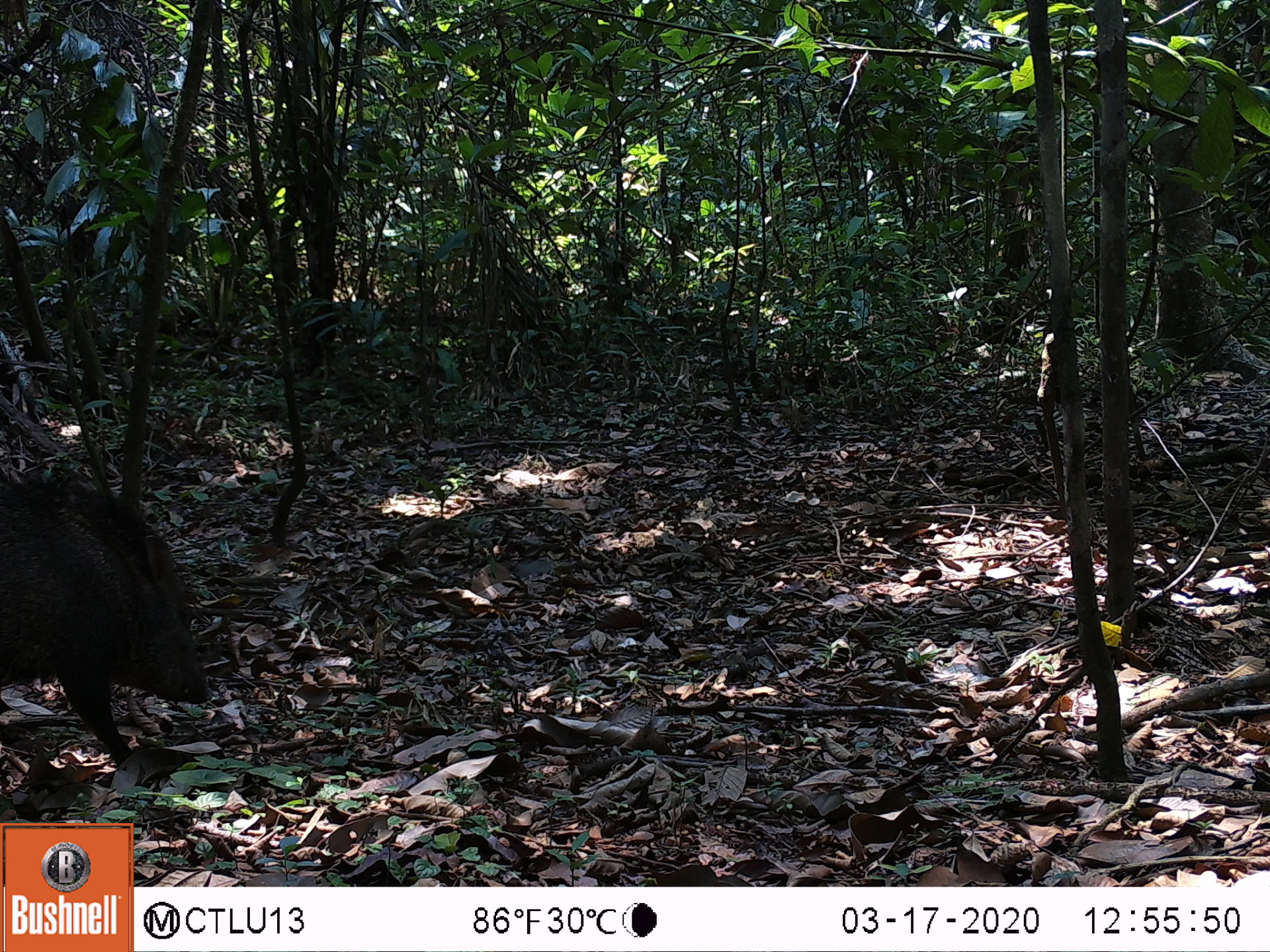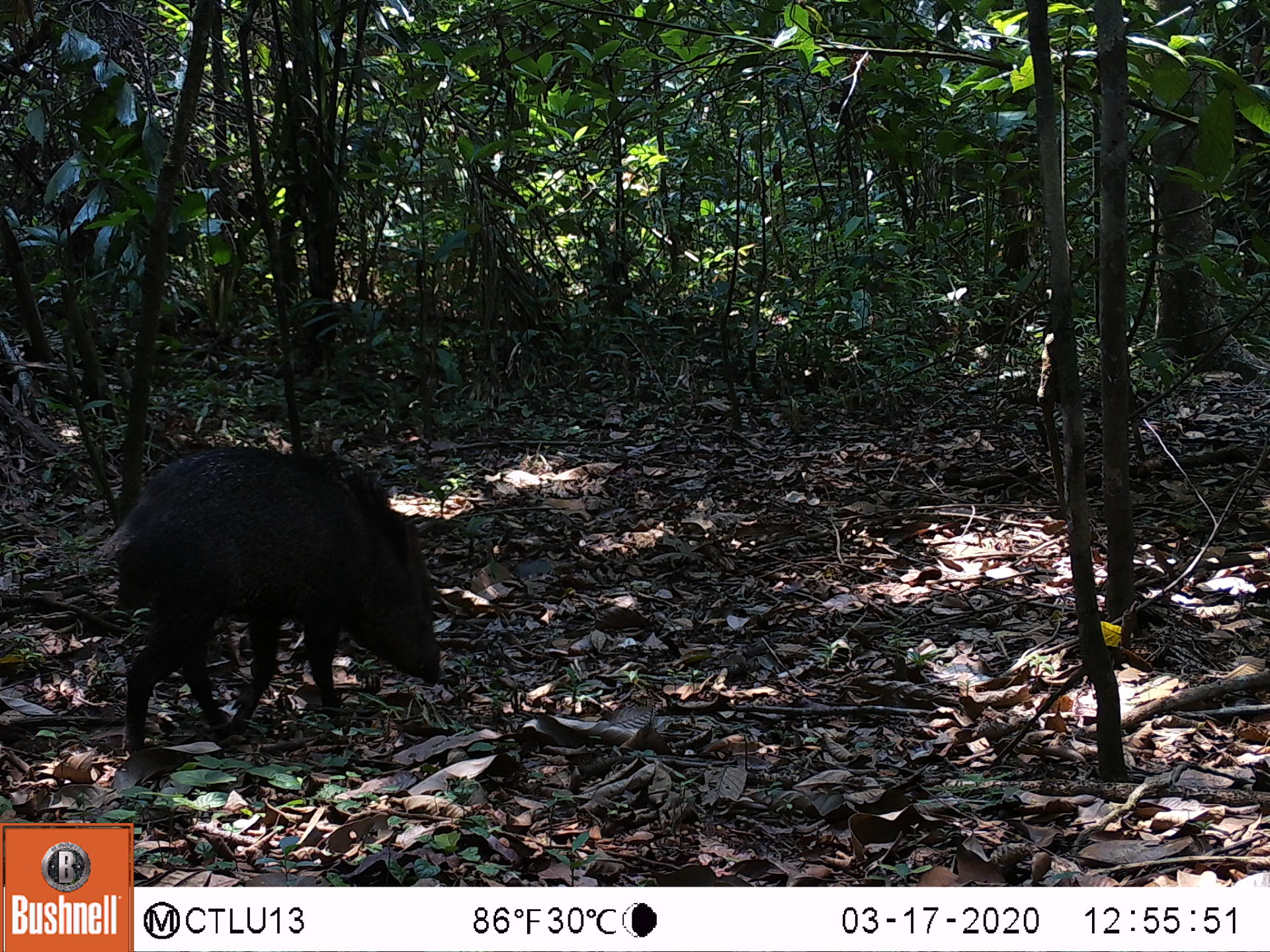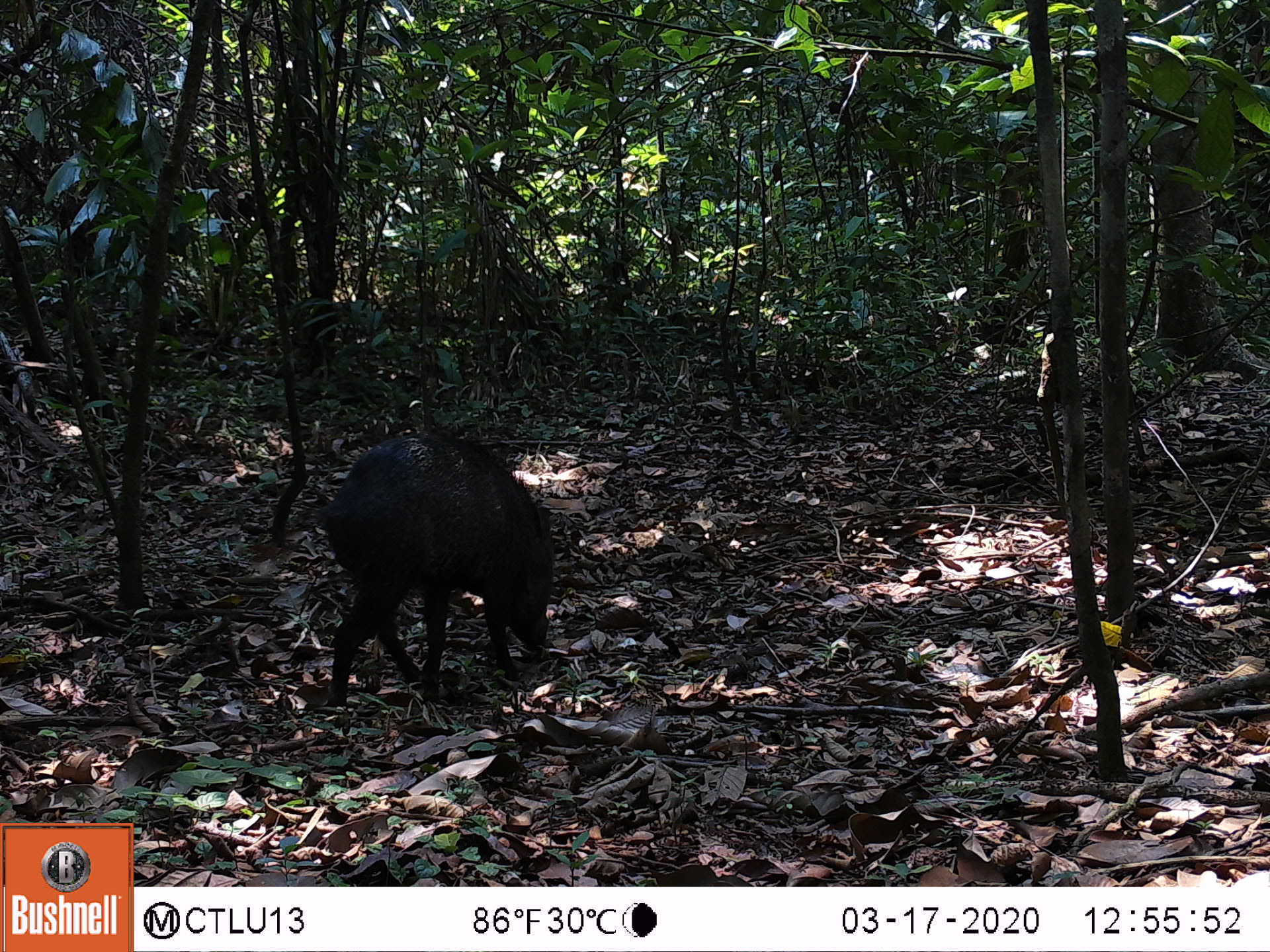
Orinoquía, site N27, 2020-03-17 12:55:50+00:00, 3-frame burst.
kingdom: Animalia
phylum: Chordata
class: Mammalia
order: Artiodactyla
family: Tayassuidae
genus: Pecari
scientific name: Pecari tajacu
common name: collared peccary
Collared peccary (Pecari tajacu).